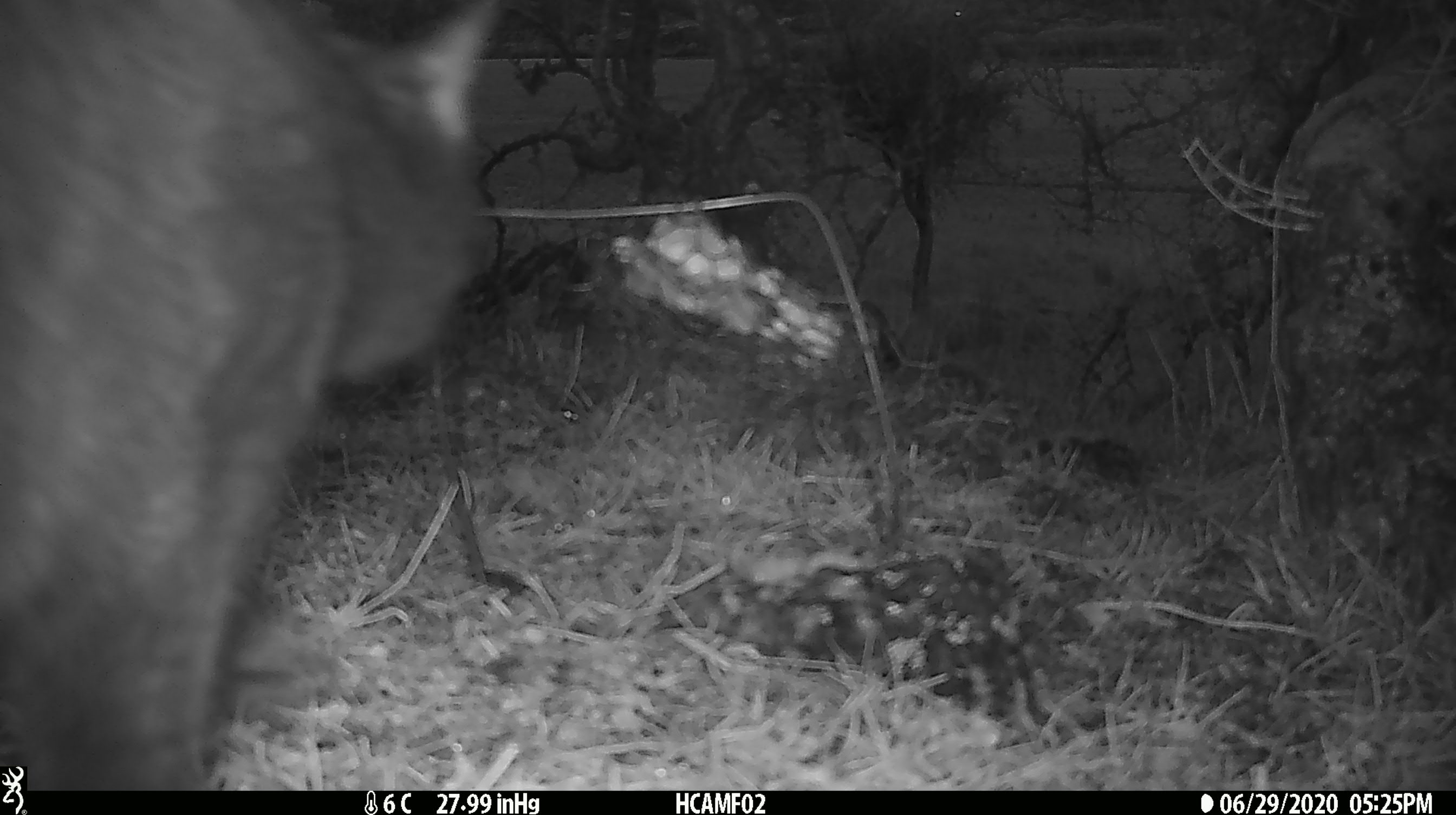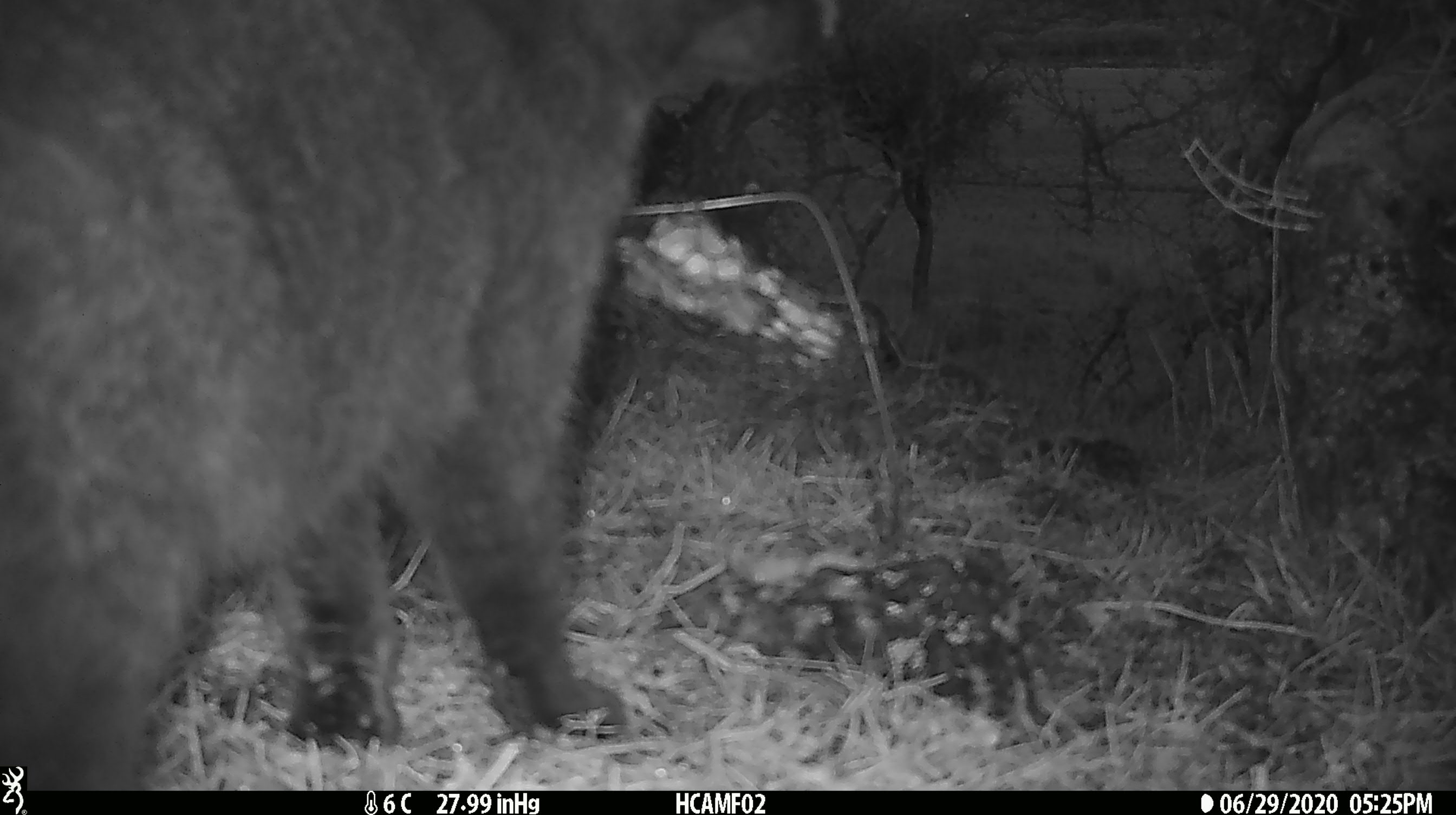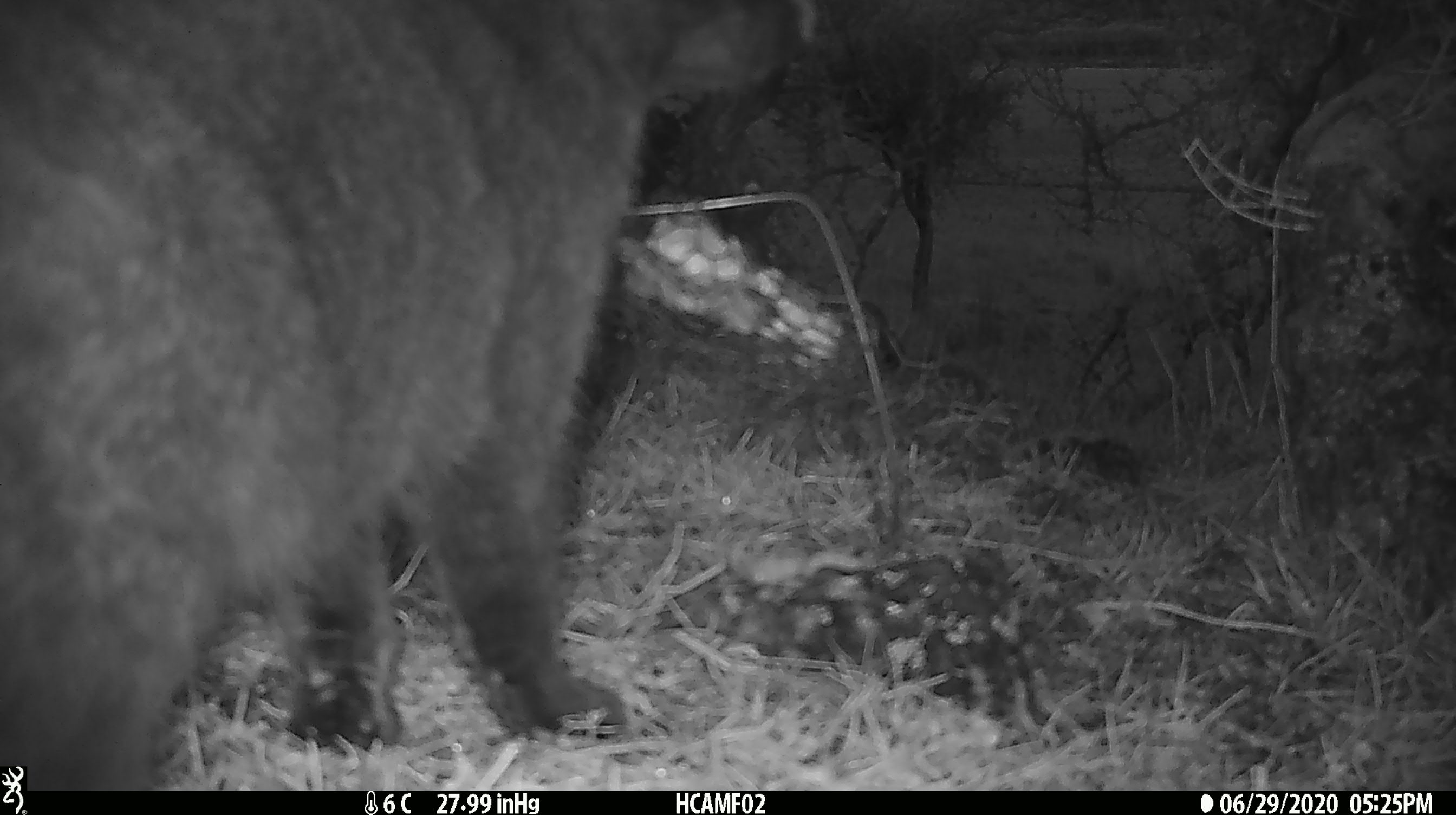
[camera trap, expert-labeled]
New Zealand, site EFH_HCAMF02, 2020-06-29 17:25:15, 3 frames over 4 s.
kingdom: Animalia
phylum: Chordata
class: Mammalia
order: Carnivora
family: Felidae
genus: Felis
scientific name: Felis catus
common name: domestic cat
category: cat